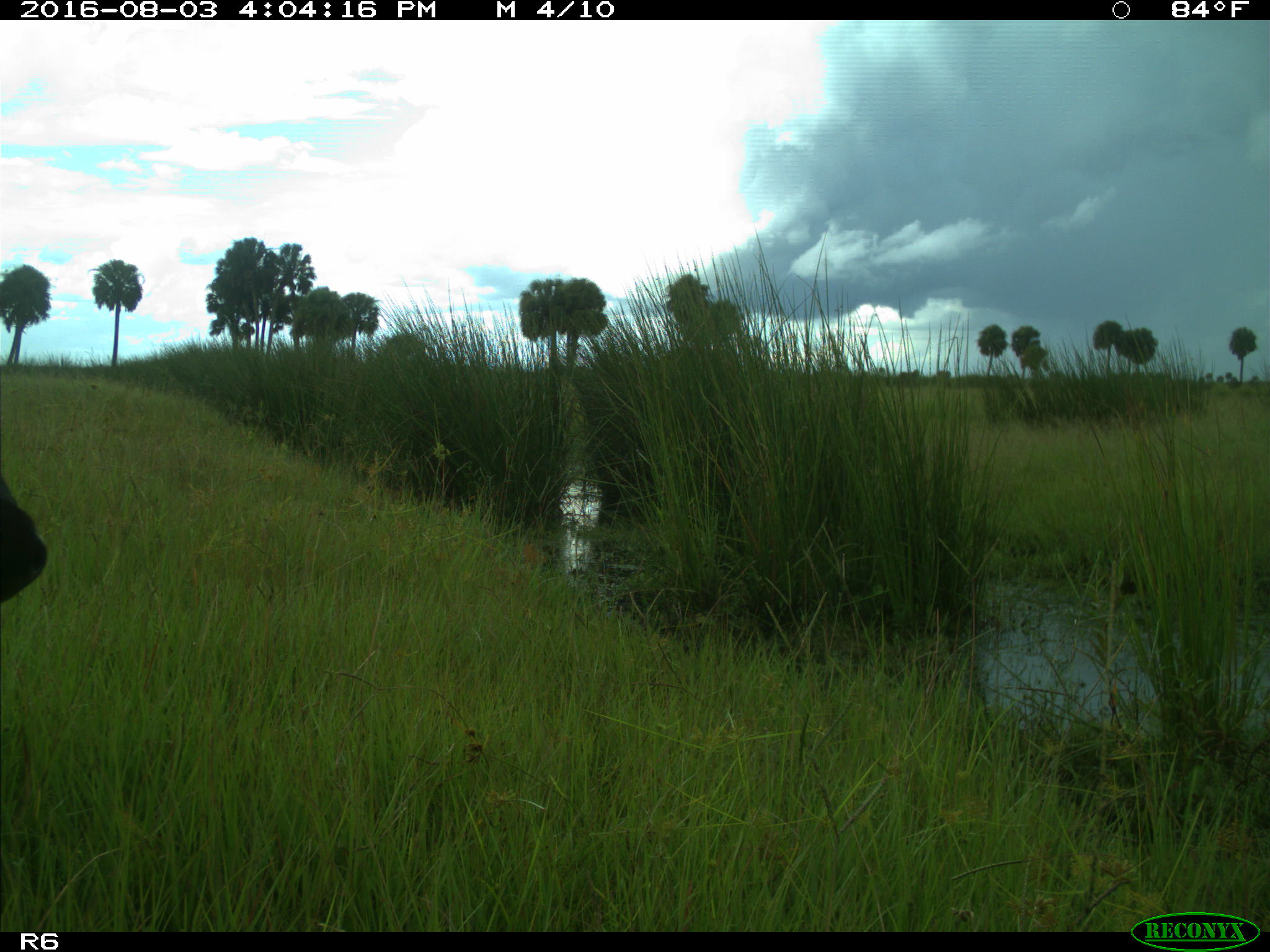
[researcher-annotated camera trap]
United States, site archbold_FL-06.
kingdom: Animalia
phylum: Chordata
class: Mammalia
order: Artiodactyla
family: Bovidae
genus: Bos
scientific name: Bos taurus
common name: domestic cow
Bos taurus (domestic cow).